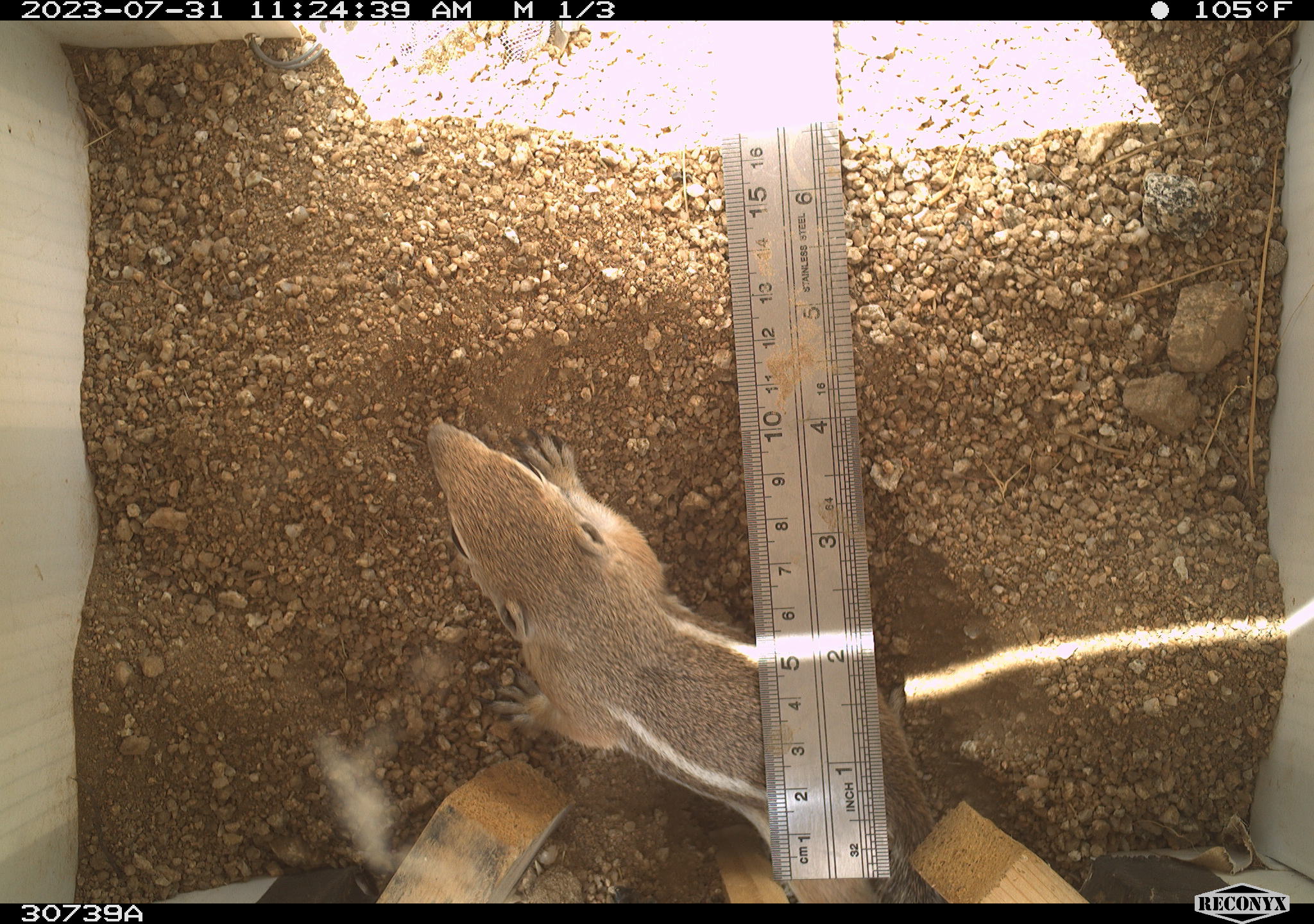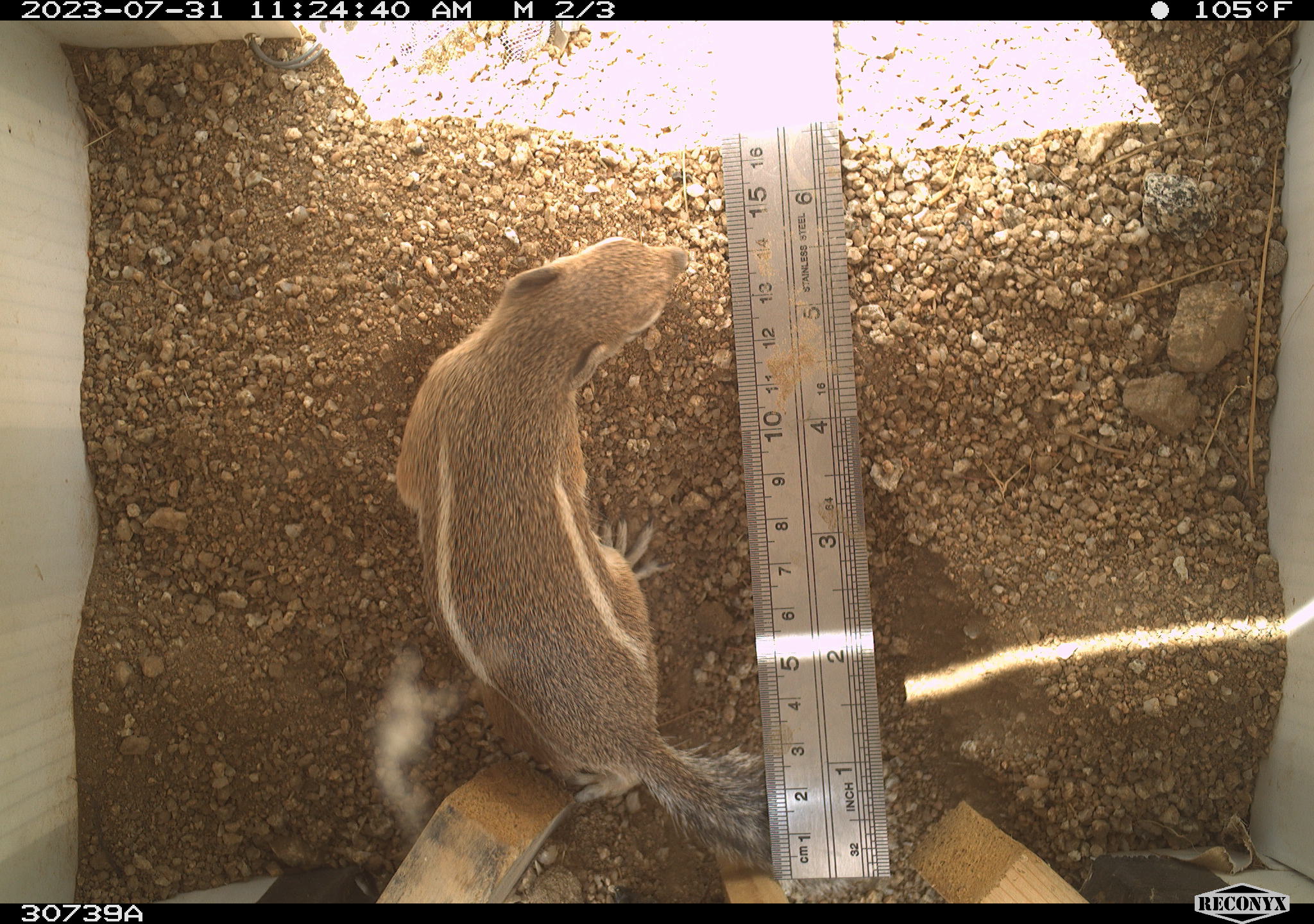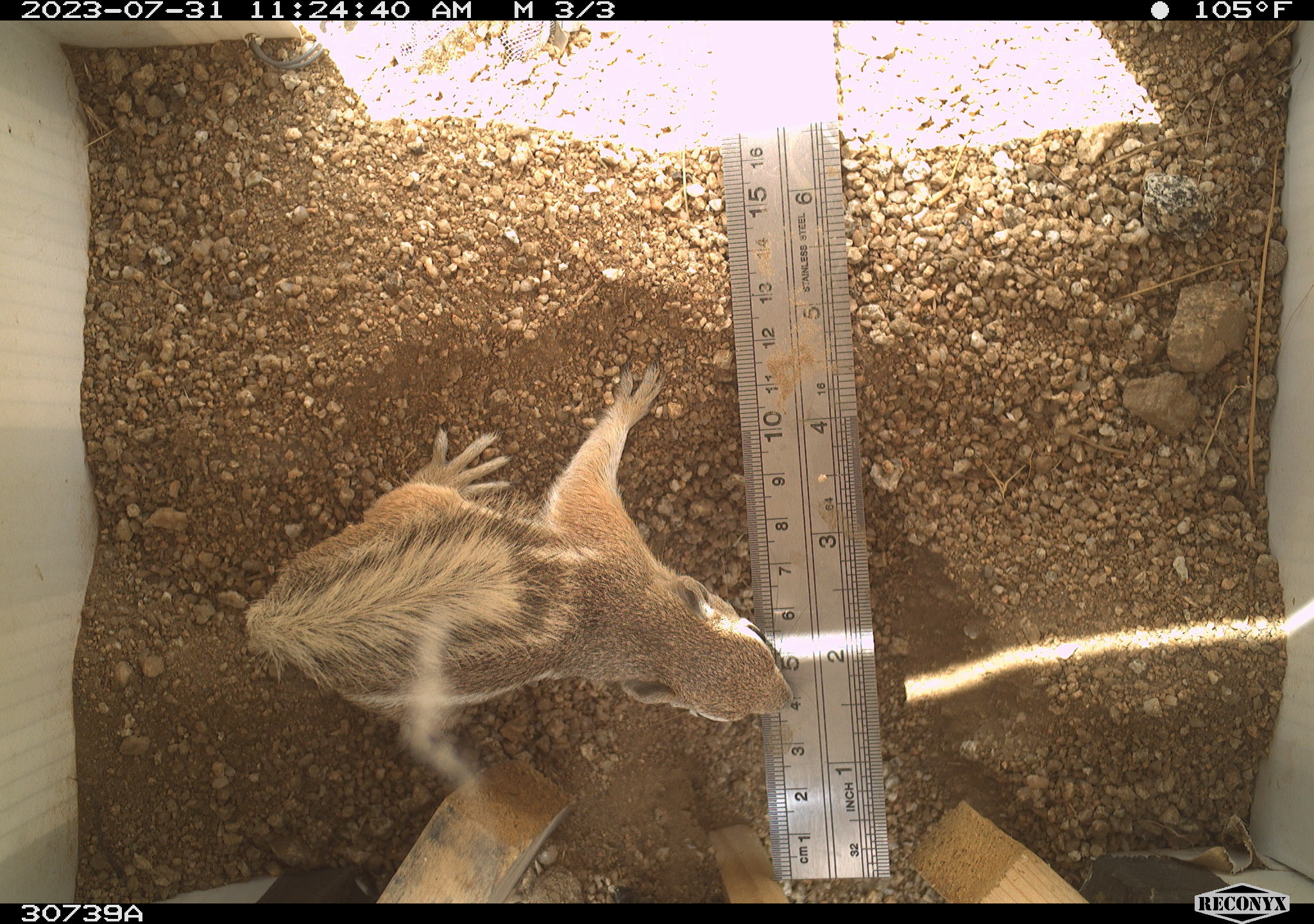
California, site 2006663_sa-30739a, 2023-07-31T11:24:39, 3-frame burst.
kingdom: Animalia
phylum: Chordata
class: Mammalia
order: Rodentia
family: Sciuridae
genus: Ammospermophilus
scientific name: Ammospermophilus leucurus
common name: white-tailed antelope squirrel